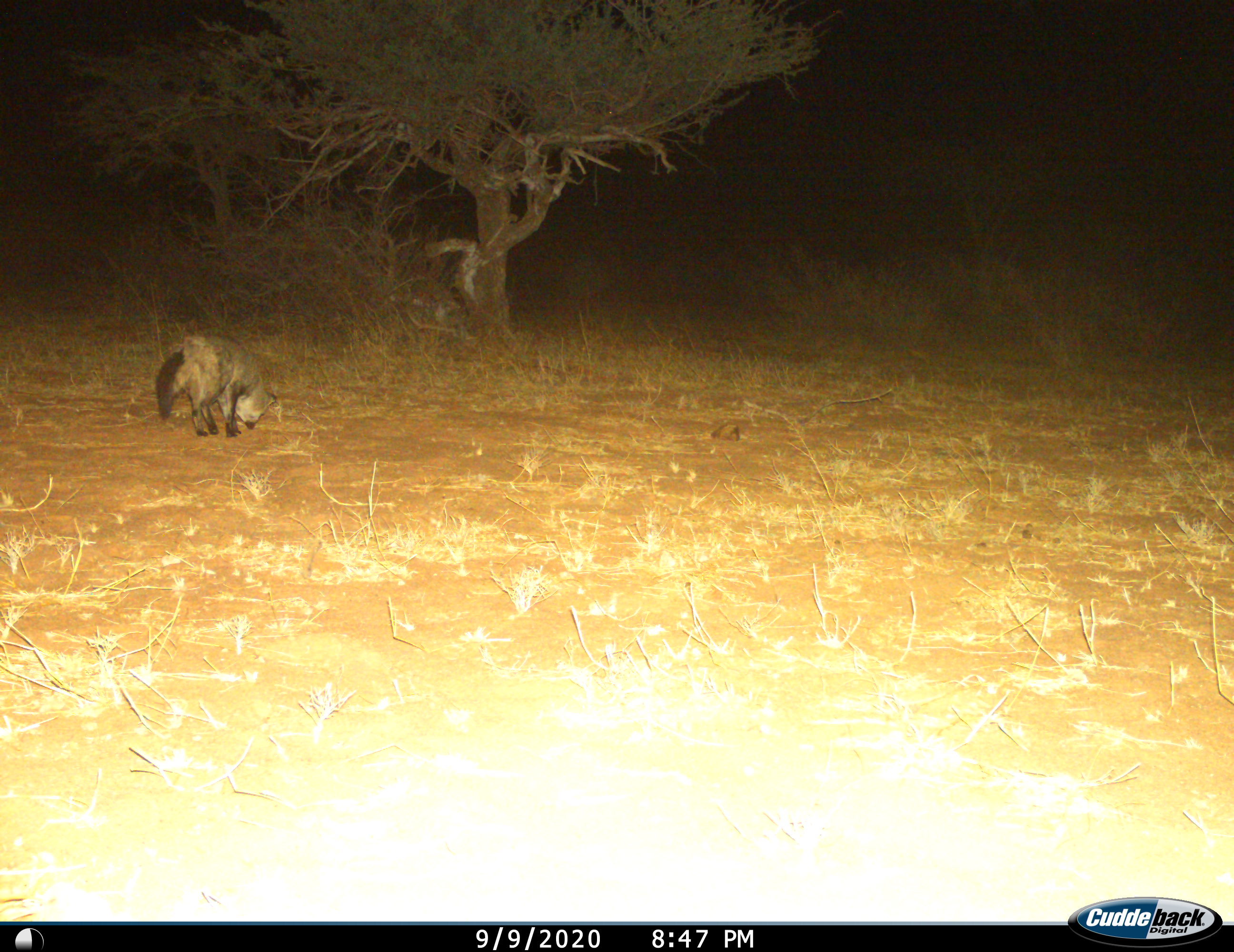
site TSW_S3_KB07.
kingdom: Animalia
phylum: Chordata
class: Mammalia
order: Carnivora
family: Canidae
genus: Otocyon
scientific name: Otocyon megalotis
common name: bat-eared fox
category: foxbateared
Foxbateared (bat-eared fox) (Otocyon megalotis), count 1. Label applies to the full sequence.